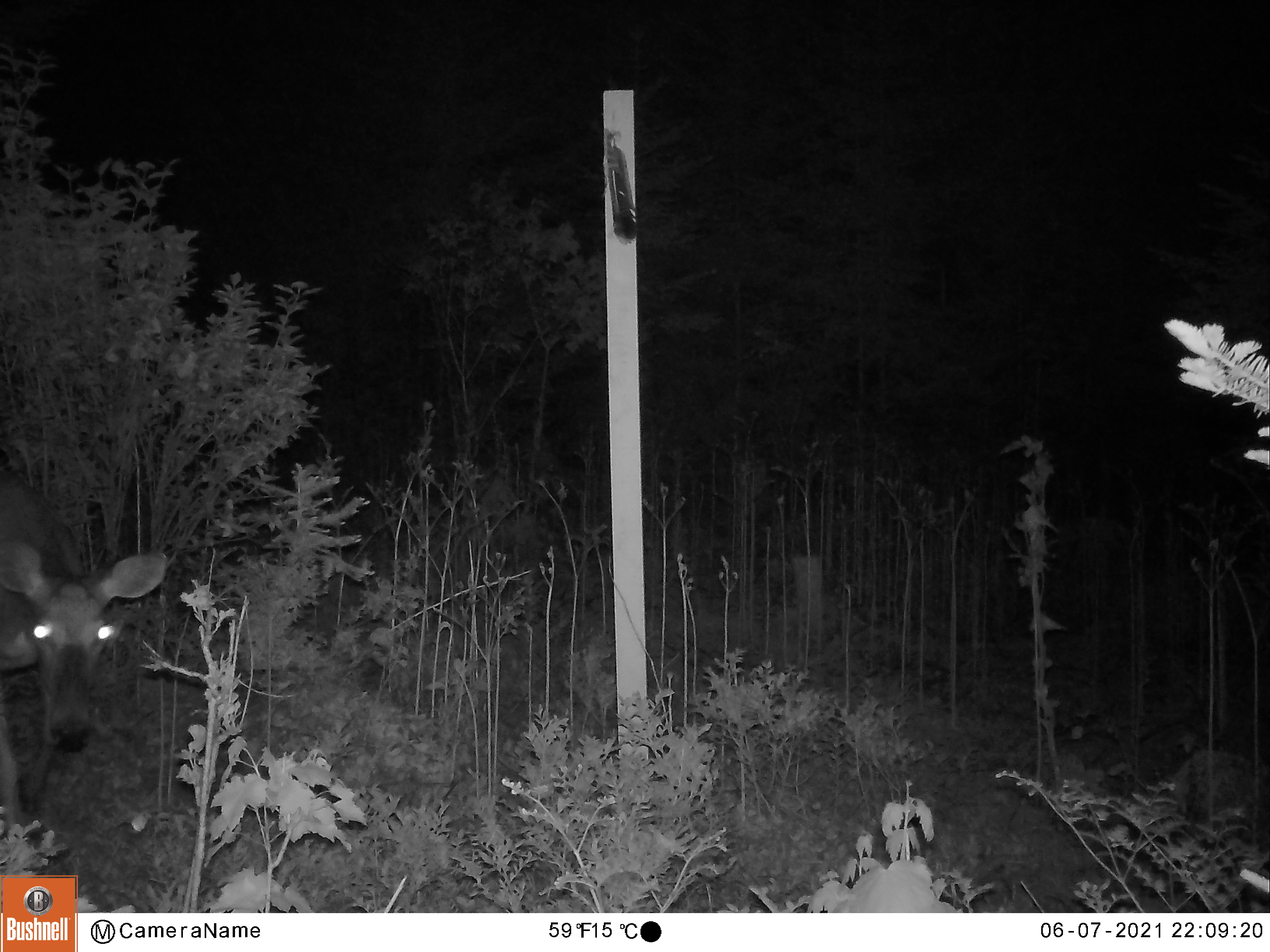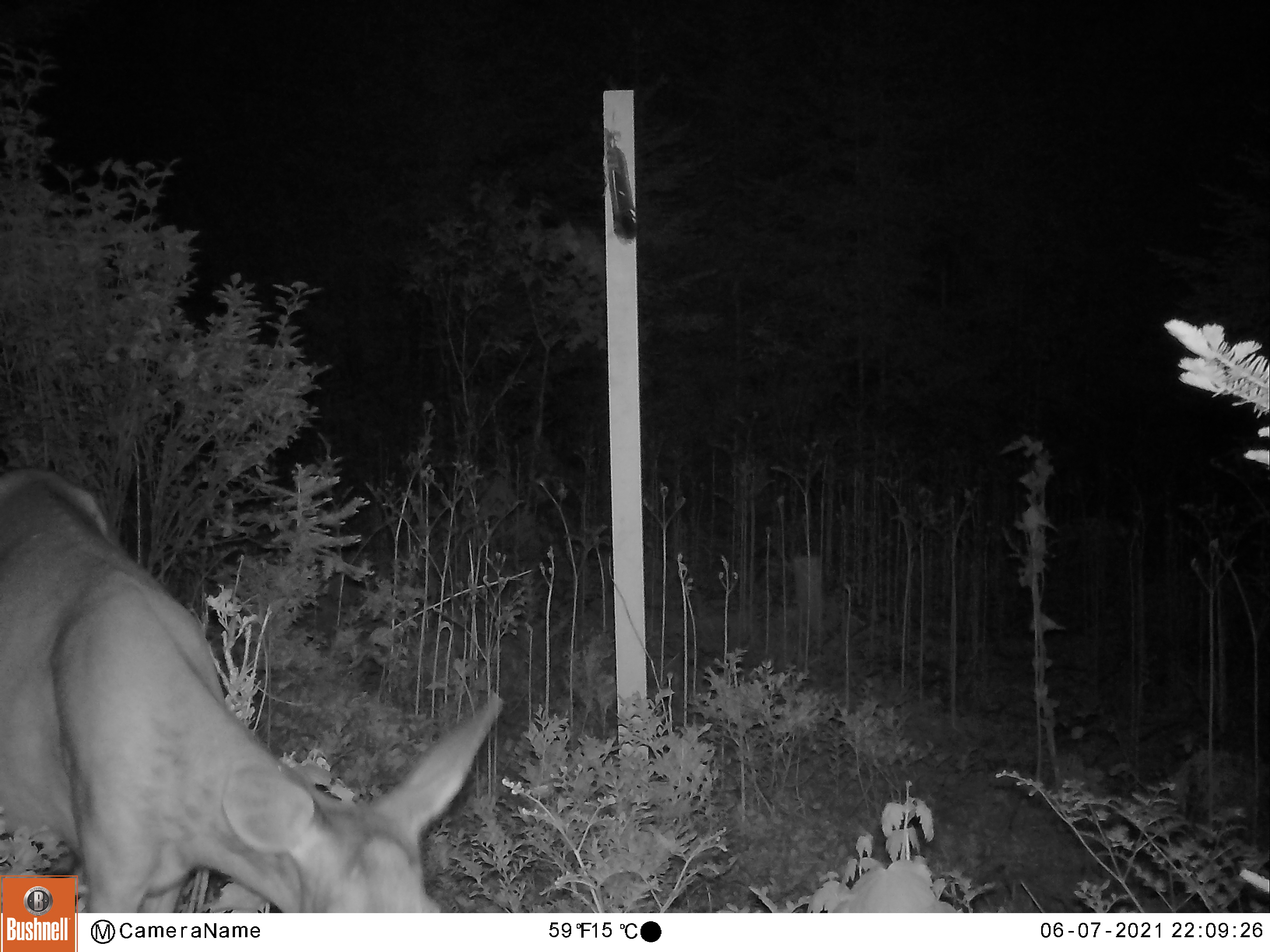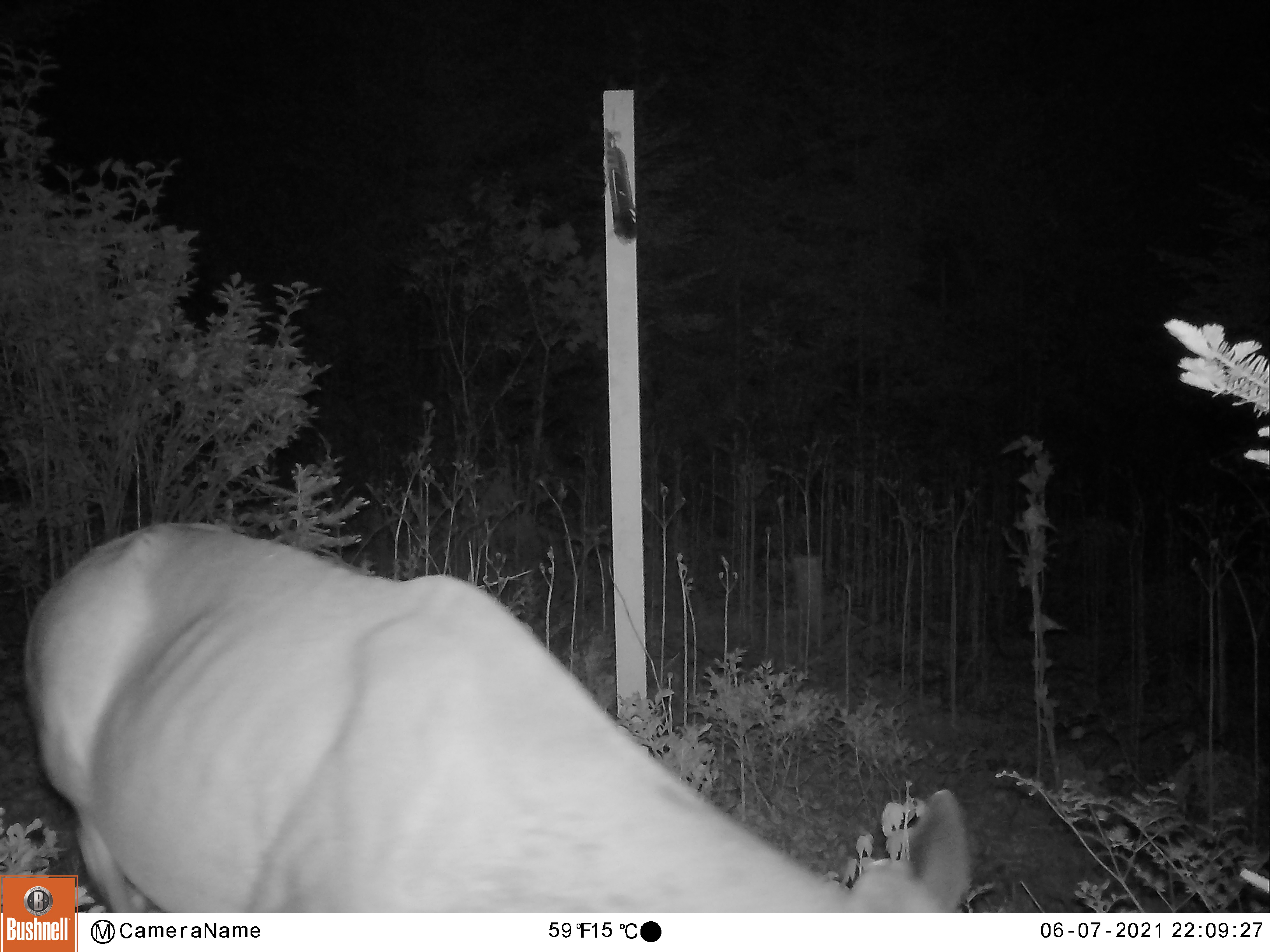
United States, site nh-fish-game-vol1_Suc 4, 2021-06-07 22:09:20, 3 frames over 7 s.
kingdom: Animalia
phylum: Chordata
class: Mammalia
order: Artiodactyla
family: Cervidae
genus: Odocoileus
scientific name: Odocoileus virginianus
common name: white-tailed deer